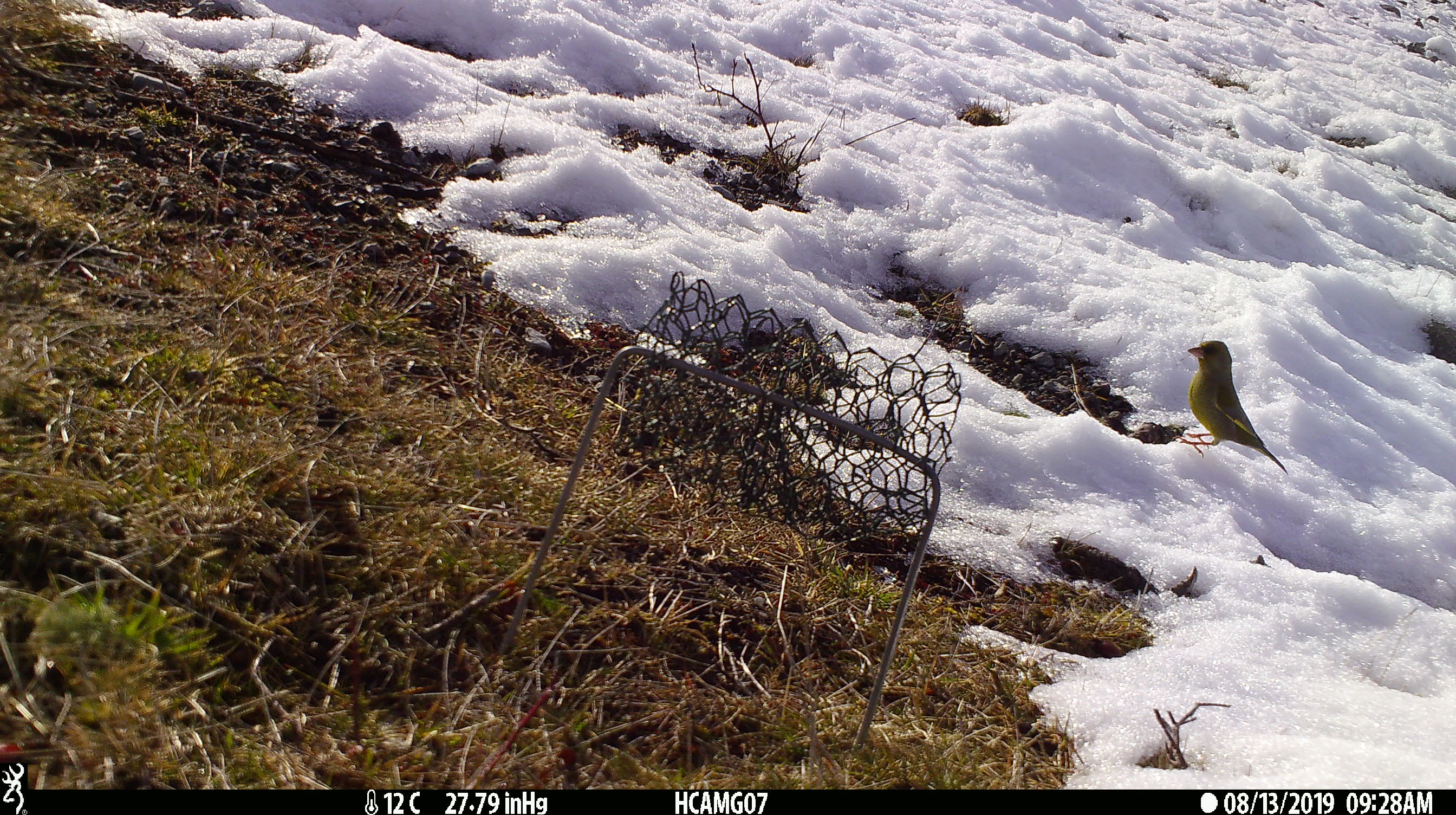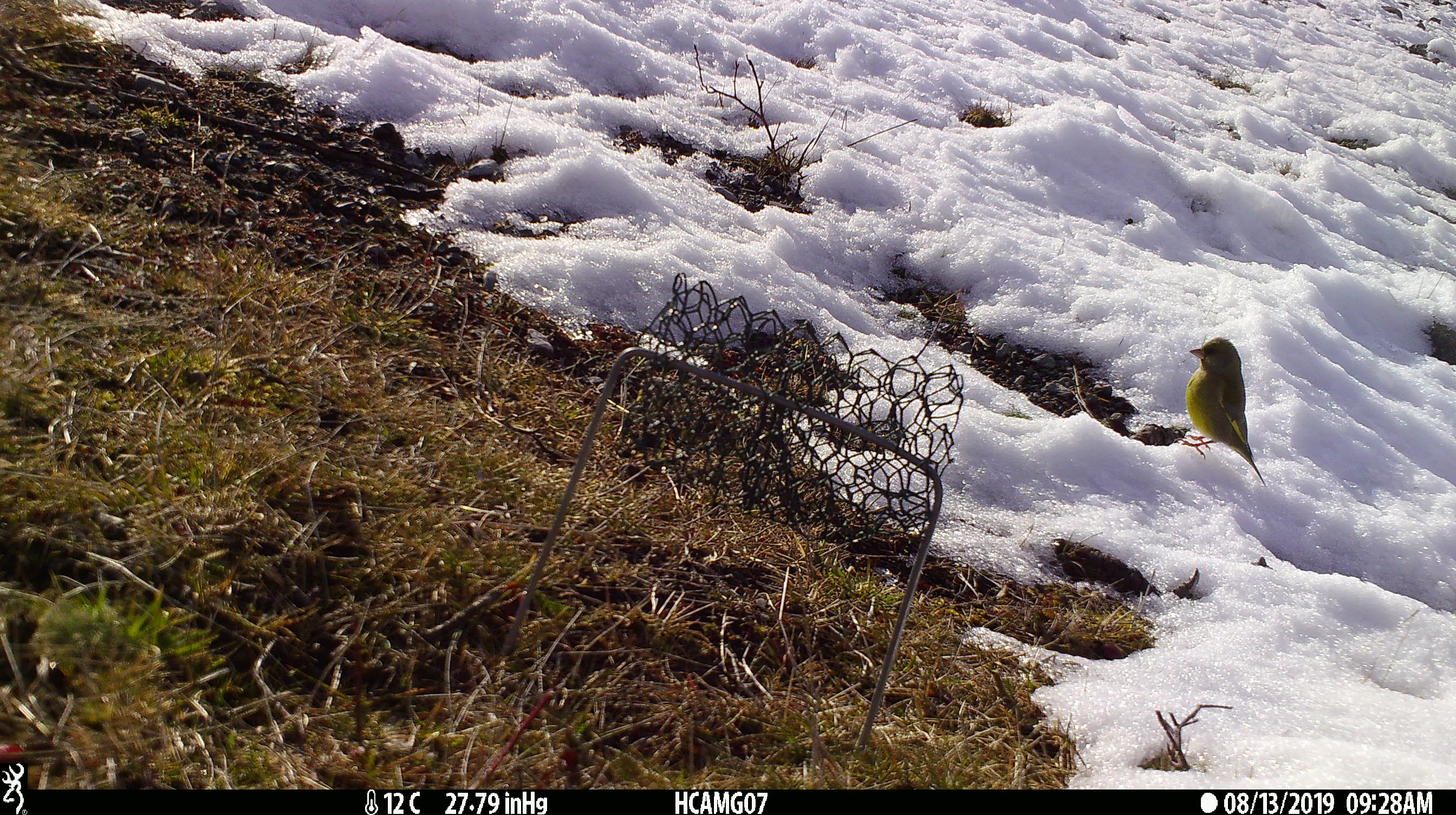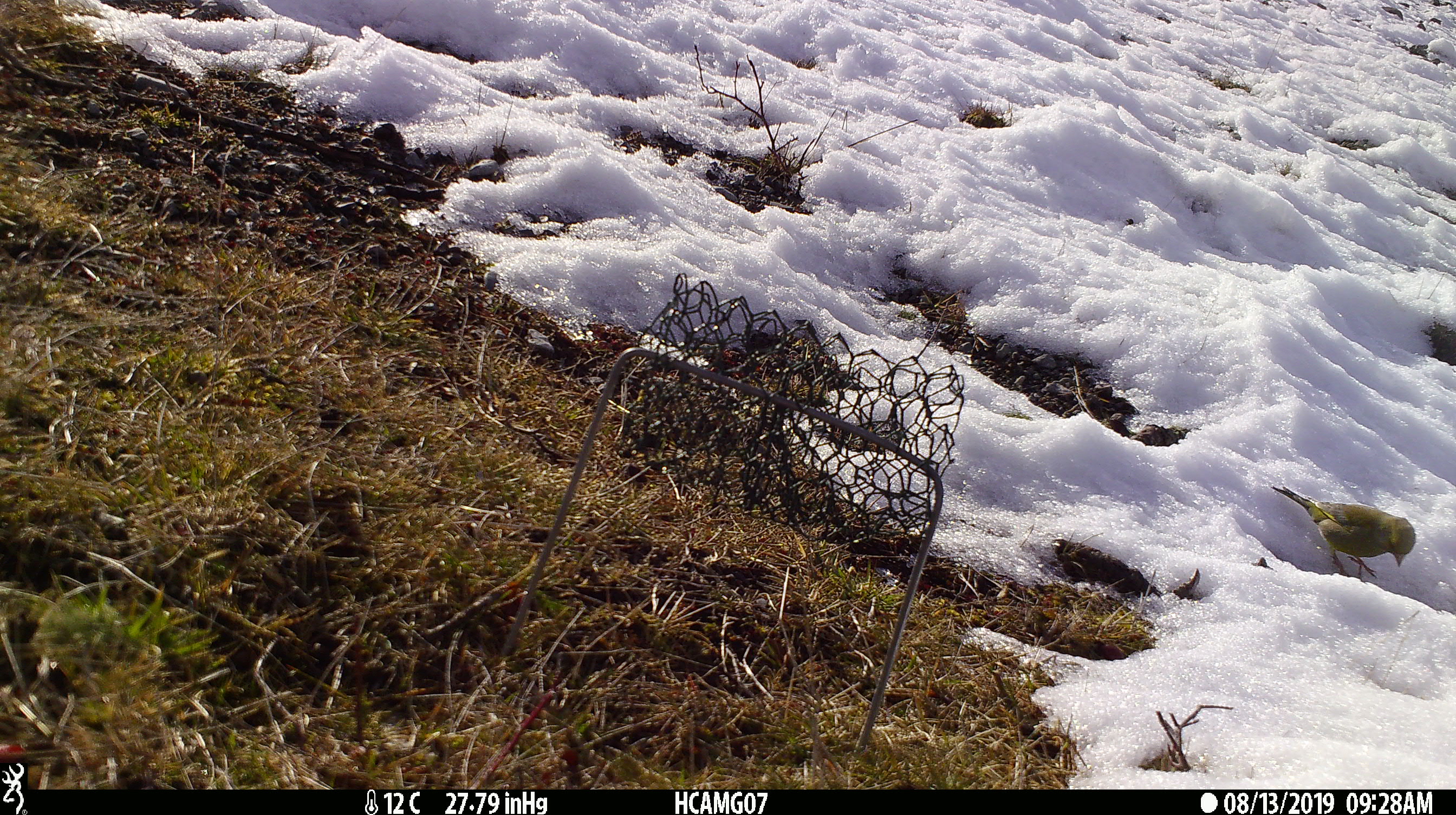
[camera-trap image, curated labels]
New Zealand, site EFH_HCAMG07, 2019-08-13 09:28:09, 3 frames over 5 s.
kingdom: Animalia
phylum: Chordata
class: Aves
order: Passeriformes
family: Fringillidae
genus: Chloris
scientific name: Chloris chloris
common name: greenfinch